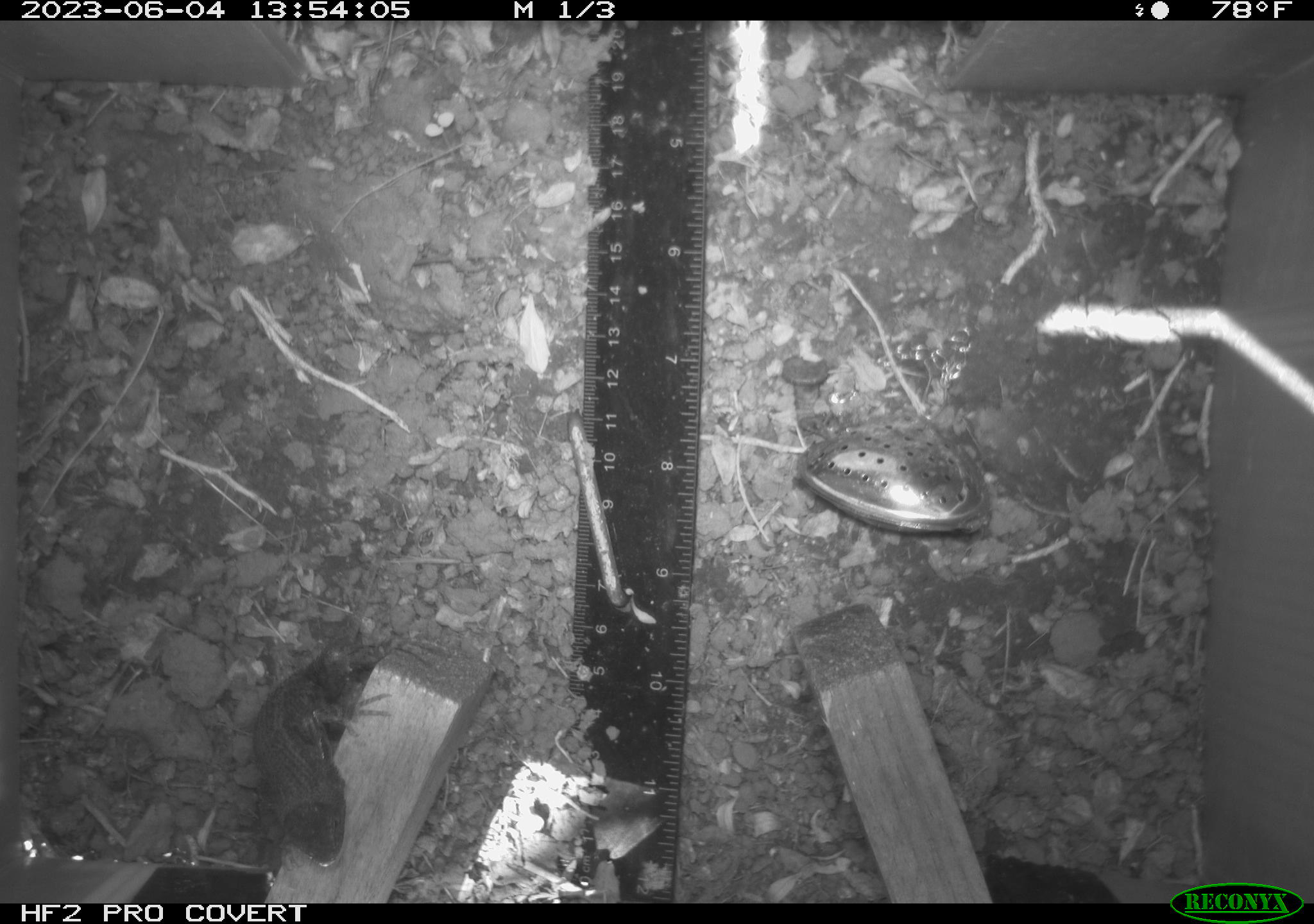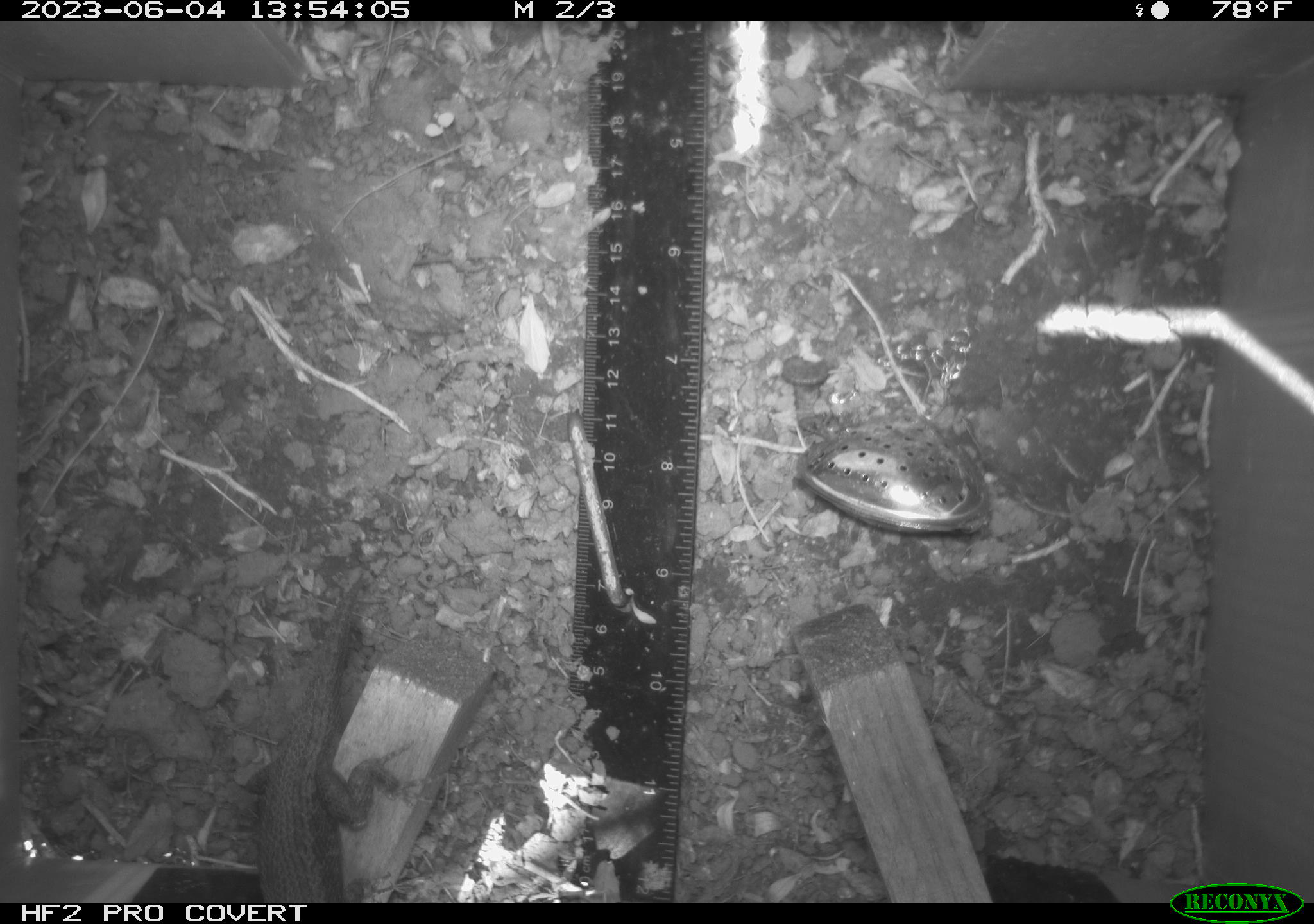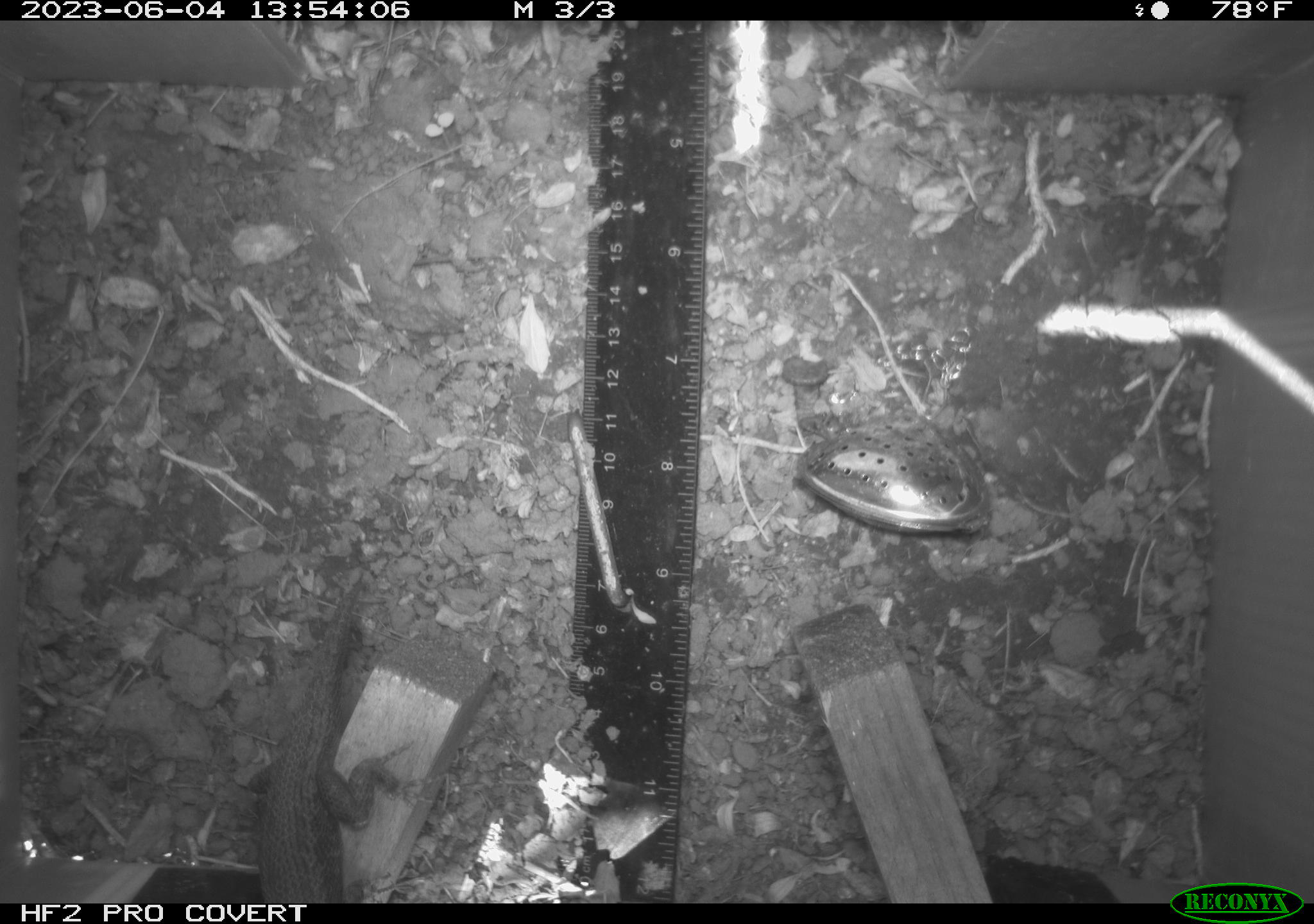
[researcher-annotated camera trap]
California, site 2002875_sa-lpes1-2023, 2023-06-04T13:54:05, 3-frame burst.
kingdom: Animalia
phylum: Chordata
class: Reptilia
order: Squamata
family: Phrynosomatidae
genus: Sceloporus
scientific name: Sceloporus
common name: spiny lizards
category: sceloporus species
Sceloporus species (spiny lizards) (Sceloporus).